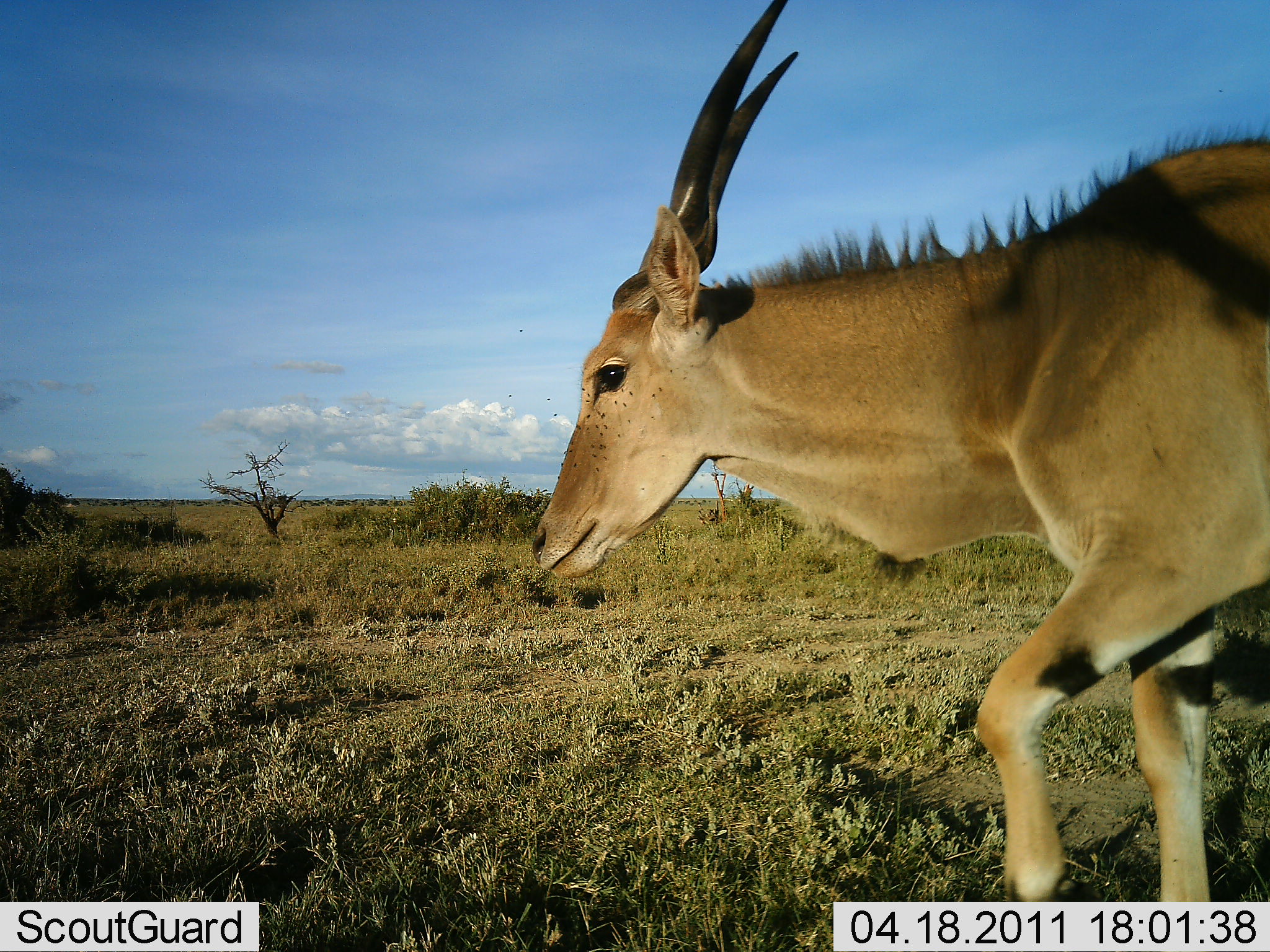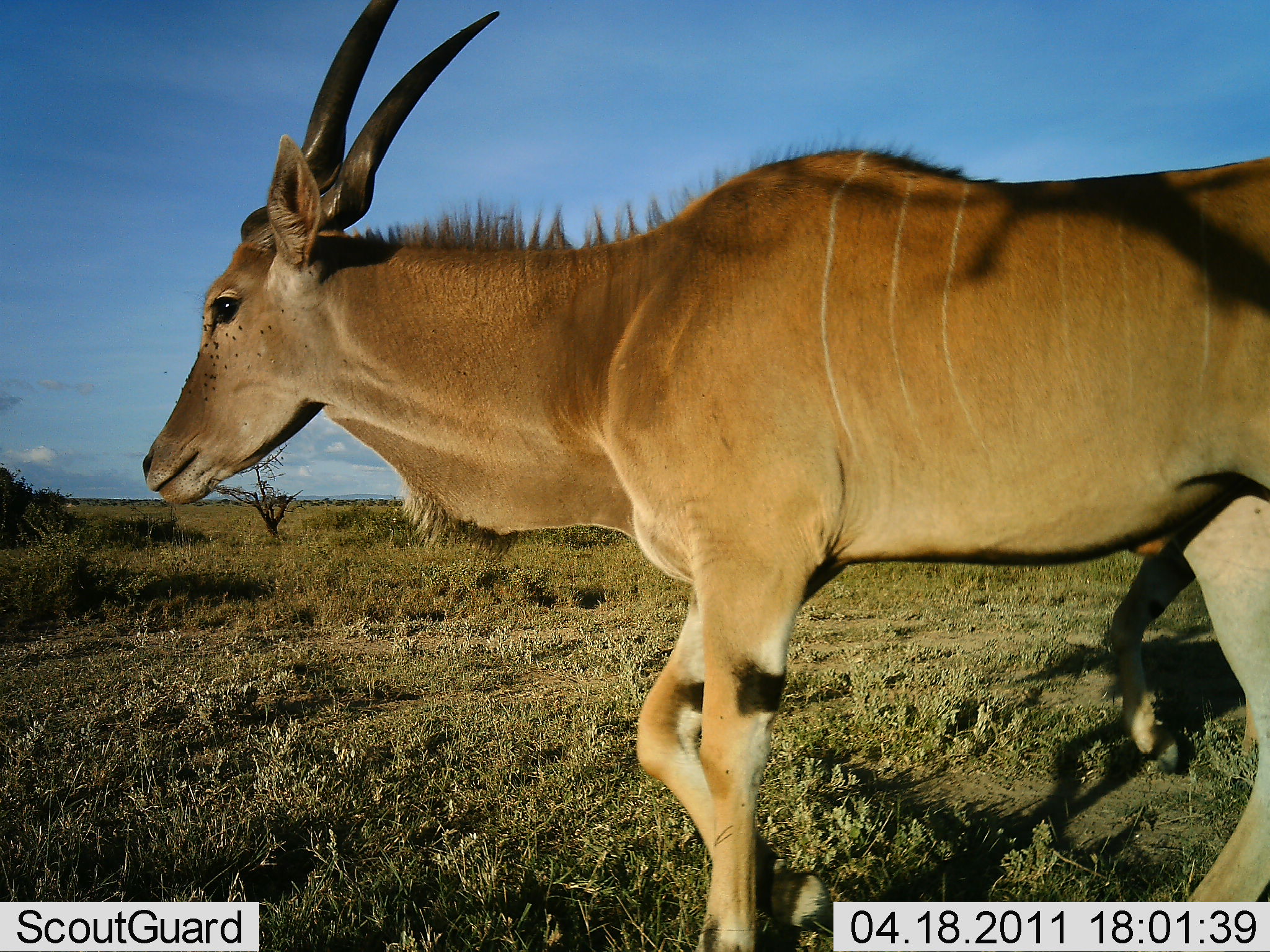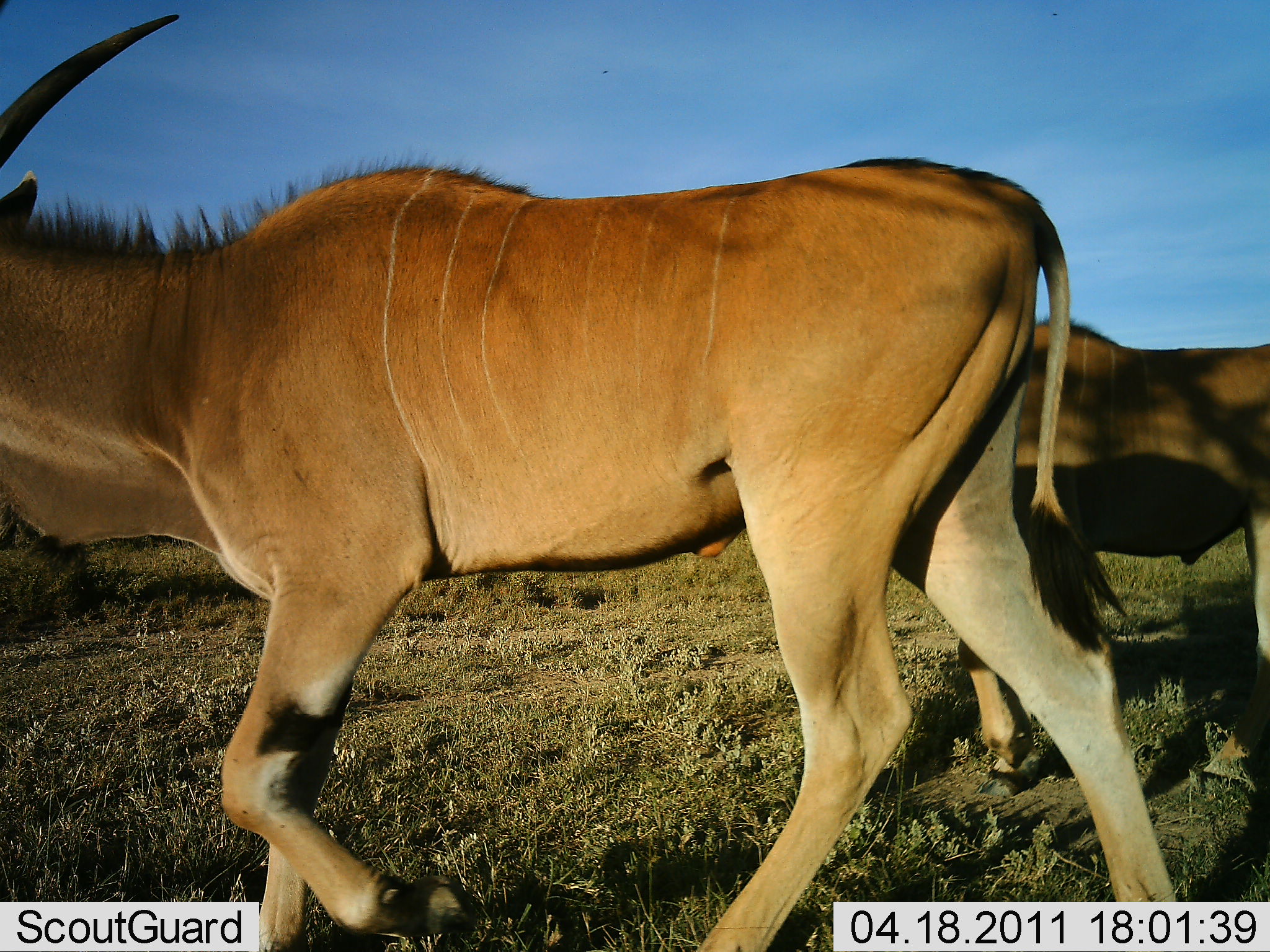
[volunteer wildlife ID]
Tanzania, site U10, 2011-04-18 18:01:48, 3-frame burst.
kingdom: Animalia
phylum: Chordata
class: Mammalia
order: Artiodactyla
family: Bovidae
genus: Tragelaphus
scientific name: Tragelaphus oryx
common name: eland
Eland (Tragelaphus oryx), count 2. Behavior (volunteer vote fractions): standing 0%, resting 0%, moving 100%, interacting 0%. Young present (vote fraction): 0%. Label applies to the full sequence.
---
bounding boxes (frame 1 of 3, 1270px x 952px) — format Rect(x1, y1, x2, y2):
animal: Rect(530, 0, 1270, 897)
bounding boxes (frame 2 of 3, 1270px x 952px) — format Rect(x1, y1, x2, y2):
animal: Rect(141, 0, 1269, 744)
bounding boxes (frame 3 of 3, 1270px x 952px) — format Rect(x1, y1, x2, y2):
animal: Rect(0, 7, 1180, 950); Rect(785, 306, 1268, 801)